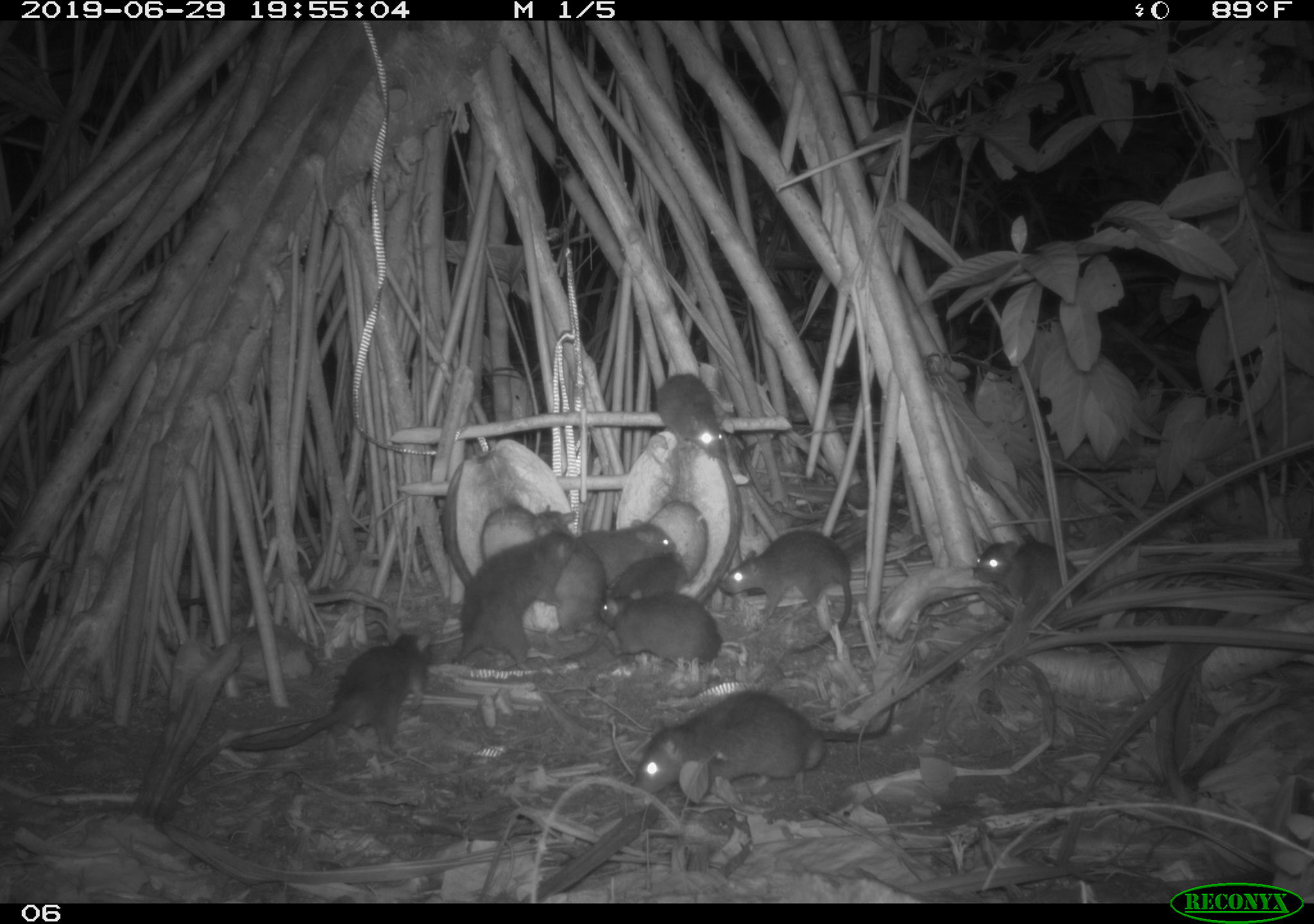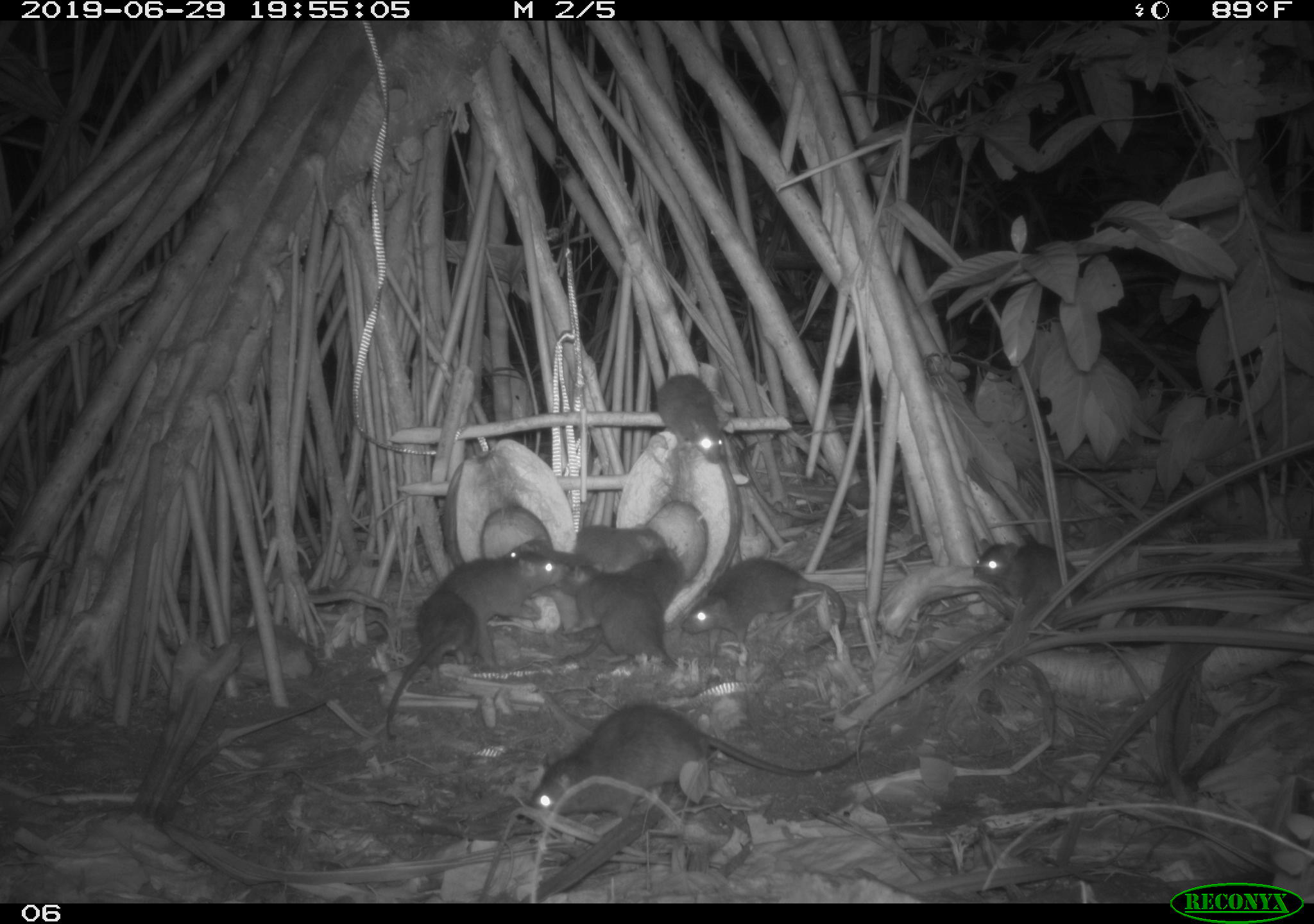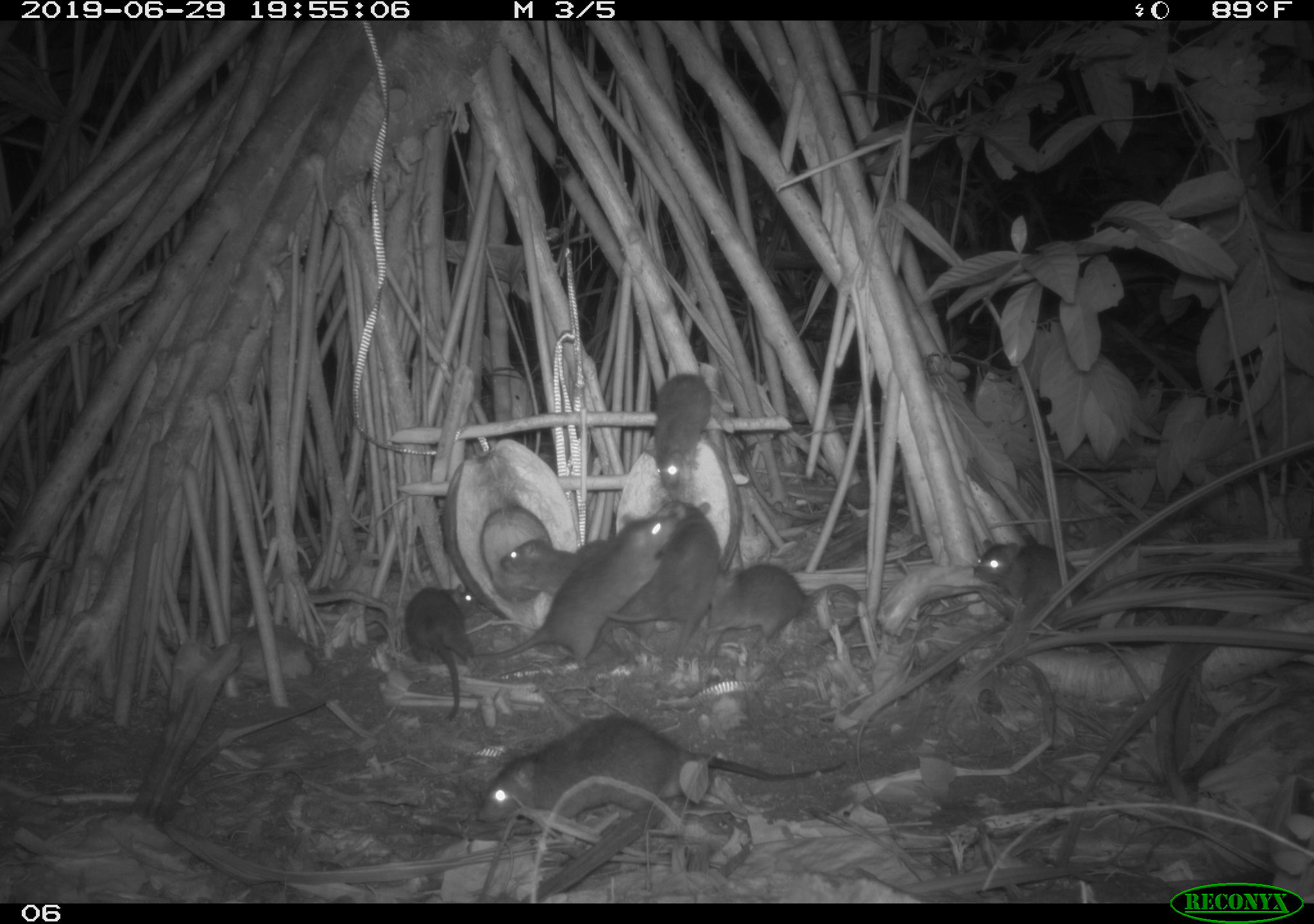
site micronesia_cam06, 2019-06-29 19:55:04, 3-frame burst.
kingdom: Animalia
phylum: Chordata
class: Mammalia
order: Rodentia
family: Muridae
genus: Rattus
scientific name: Rattus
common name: rat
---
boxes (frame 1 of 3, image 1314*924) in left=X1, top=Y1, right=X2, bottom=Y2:
rat: left=628, top=678, right=908, bottom=809; left=227, top=619, right=443, bottom=768; left=448, top=502, right=588, bottom=679; left=715, top=524, right=863, bottom=656; left=529, top=502, right=616, bottom=660; left=966, top=523, right=1093, bottom=631; left=587, top=584, right=729, bottom=667; left=650, top=363, right=737, bottom=466; left=574, top=513, right=679, bottom=587; left=613, top=550, right=694, bottom=604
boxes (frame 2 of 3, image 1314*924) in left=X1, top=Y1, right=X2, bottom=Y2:
rat: left=523, top=696, right=878, bottom=839; left=441, top=536, right=580, bottom=682; left=679, top=553, right=857, bottom=665; left=377, top=585, right=485, bottom=744; left=966, top=534, right=1102, bottom=648; left=564, top=545, right=685, bottom=665; left=560, top=567, right=688, bottom=674; left=501, top=531, right=600, bottom=651; left=651, top=364, right=740, bottom=466; left=570, top=520, right=671, bottom=591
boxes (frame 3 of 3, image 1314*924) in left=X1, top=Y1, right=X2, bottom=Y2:
rat: left=473, top=709, right=851, bottom=835; left=473, top=506, right=690, bottom=674; left=608, top=496, right=722, bottom=654; left=698, top=561, right=862, bottom=651; left=965, top=530, right=1097, bottom=629; left=398, top=577, right=481, bottom=726; left=637, top=368, right=715, bottom=506; left=494, top=534, right=604, bottom=606